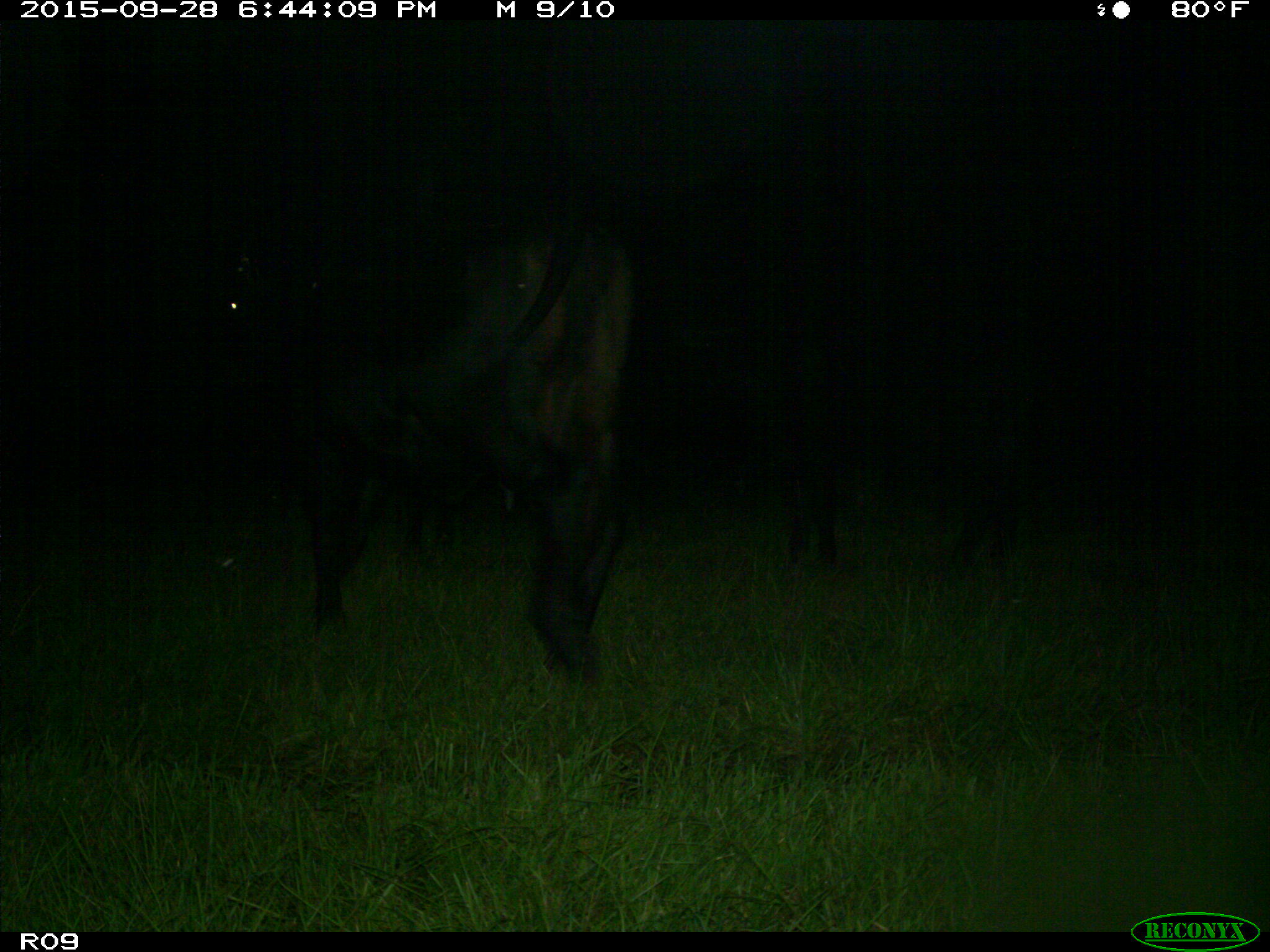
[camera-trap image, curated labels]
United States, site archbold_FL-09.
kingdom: Animalia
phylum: Chordata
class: Mammalia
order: Artiodactyla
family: Bovidae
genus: Bos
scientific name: Bos taurus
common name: domestic cow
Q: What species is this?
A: Bos taurus (domestic cow).